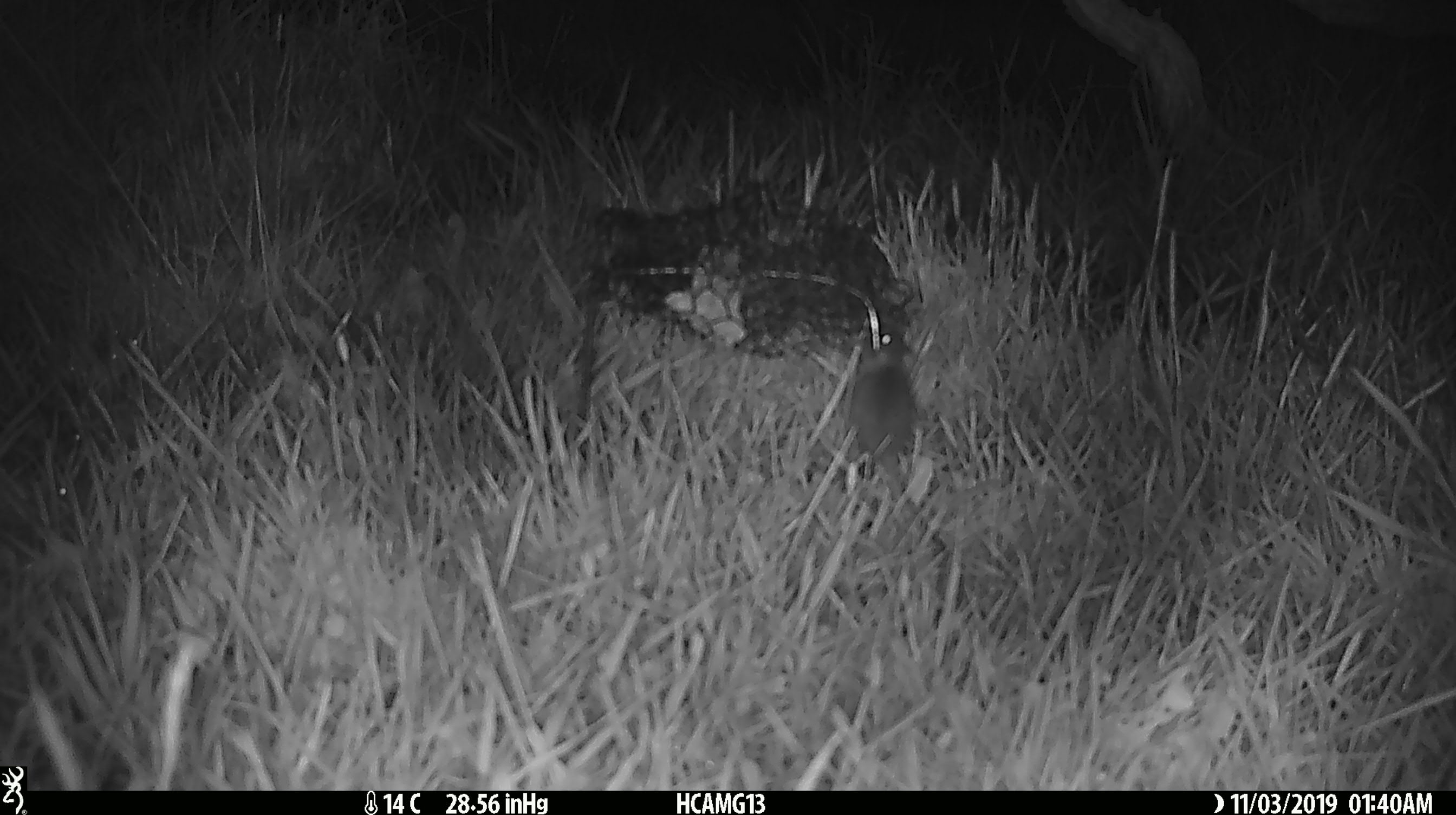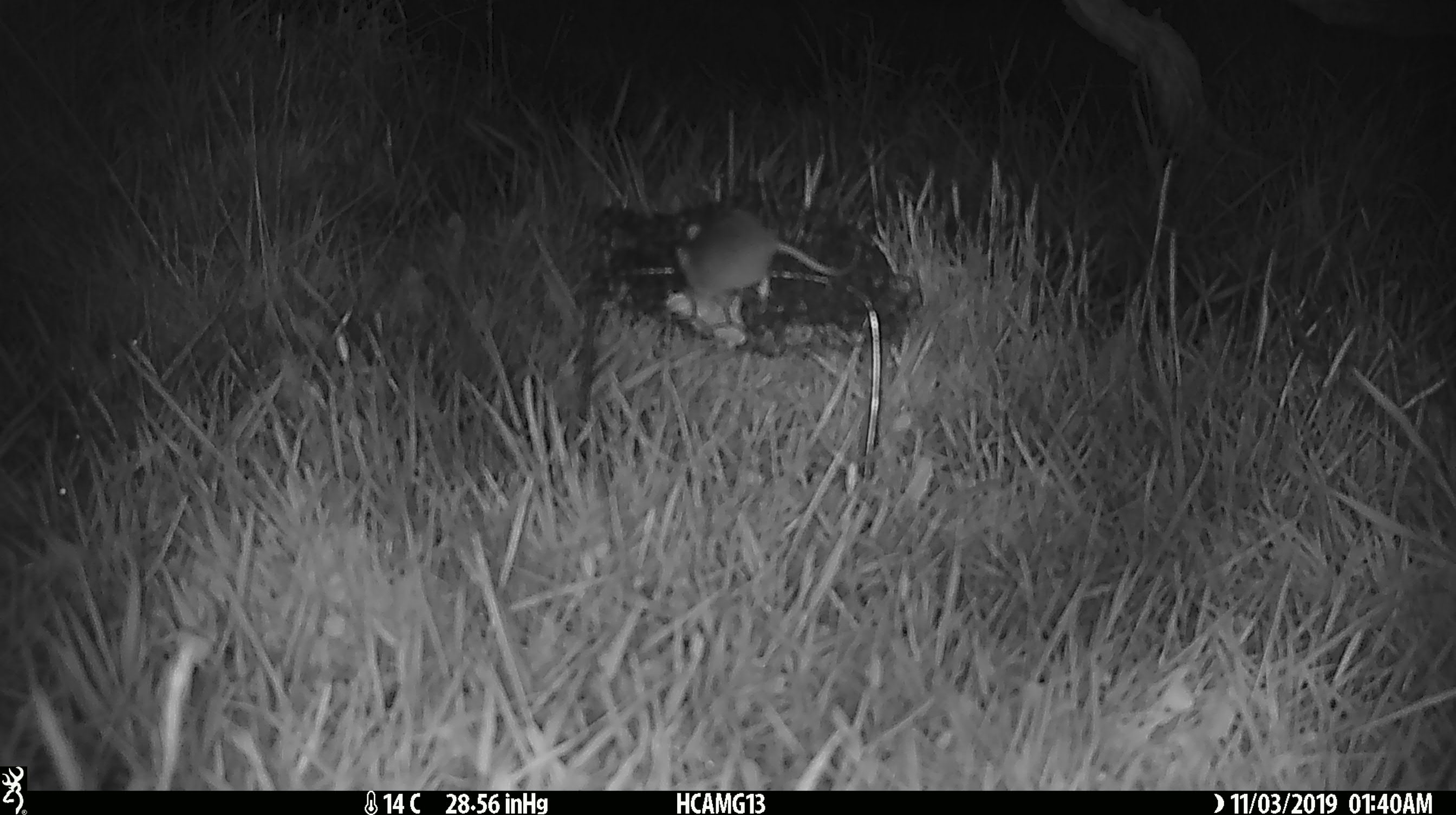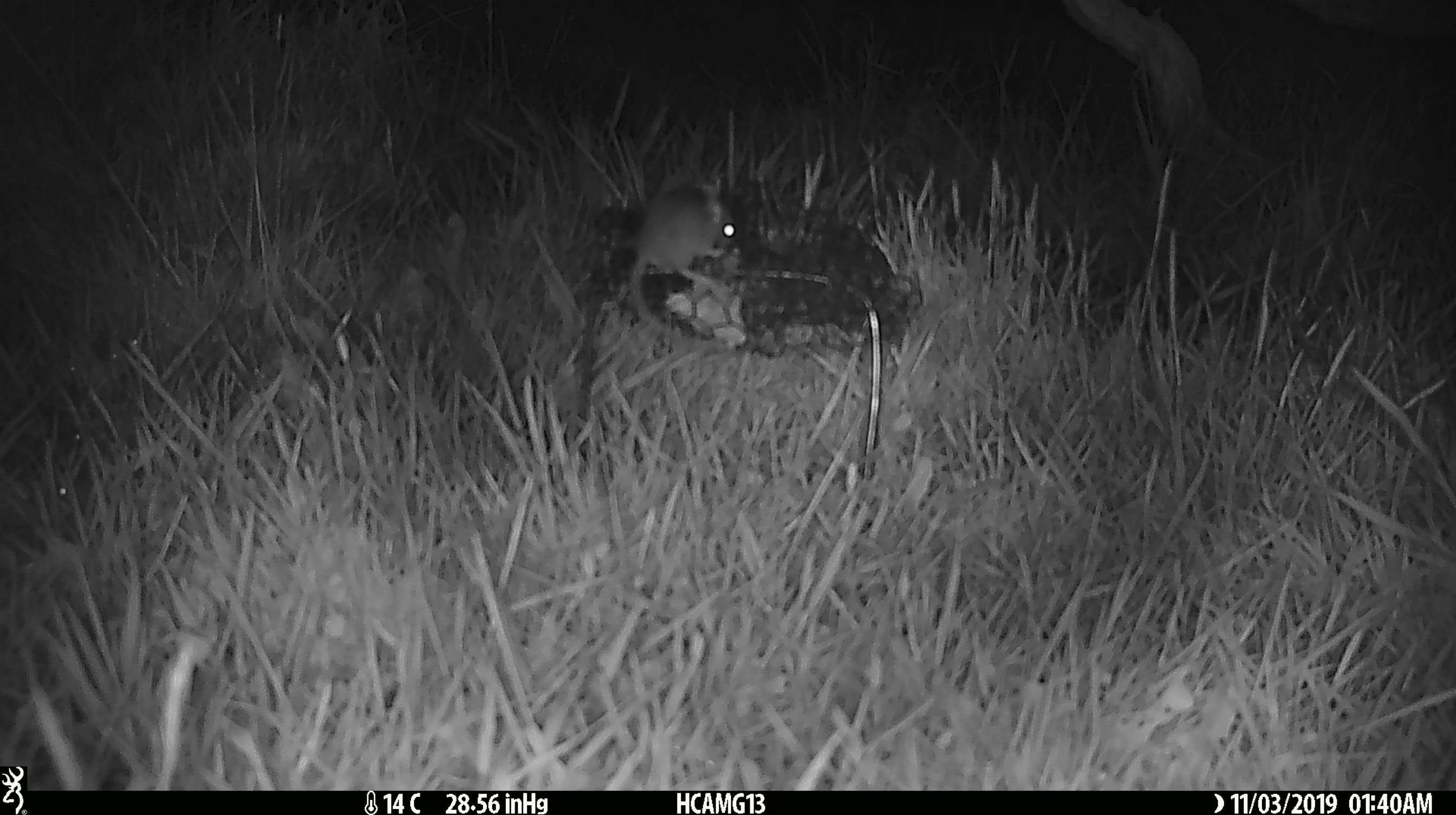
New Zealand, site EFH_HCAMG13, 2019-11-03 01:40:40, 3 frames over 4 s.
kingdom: Animalia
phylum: Chordata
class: Mammalia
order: Rodentia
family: Muridae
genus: Mus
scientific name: Mus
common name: mouse